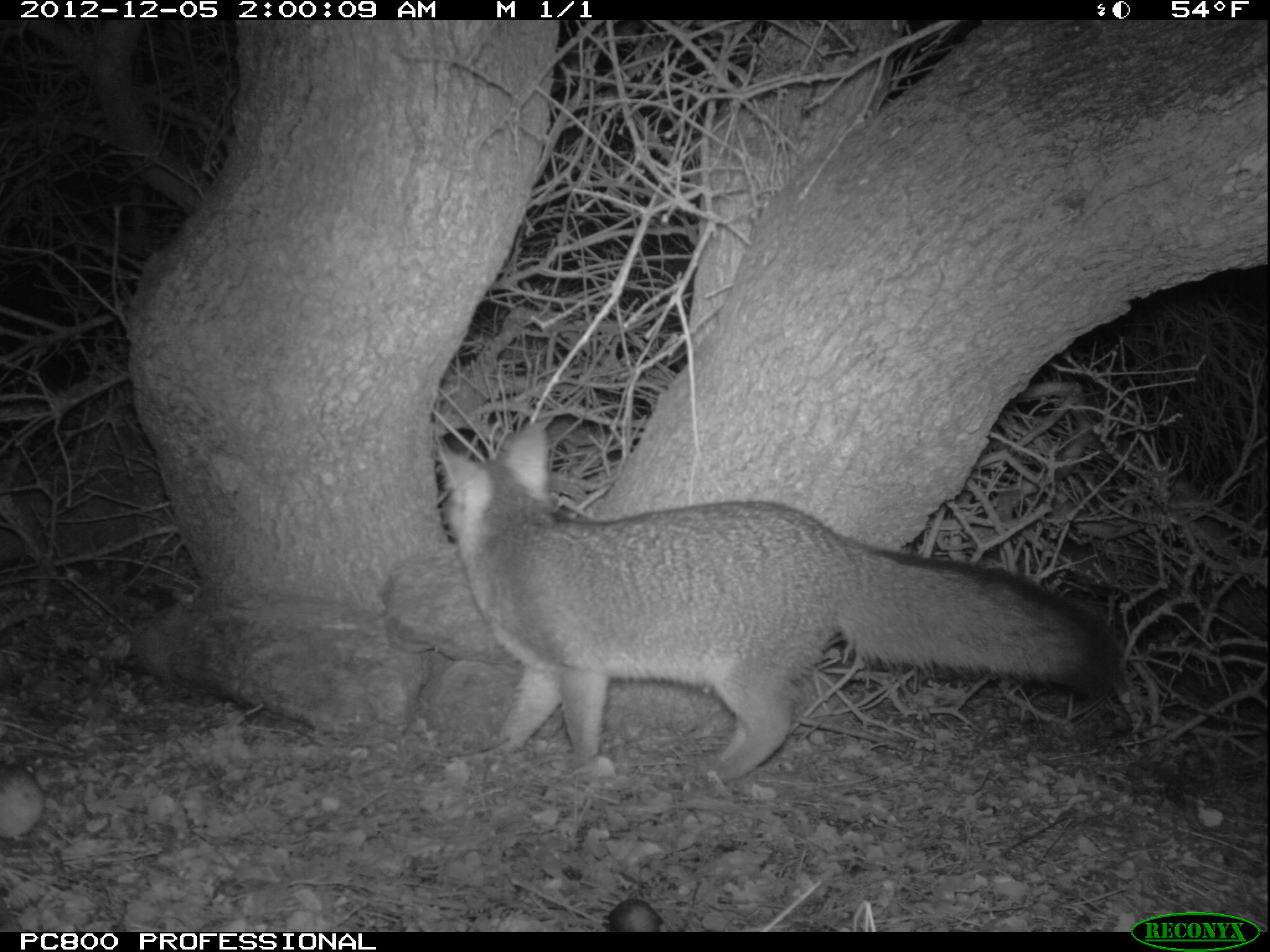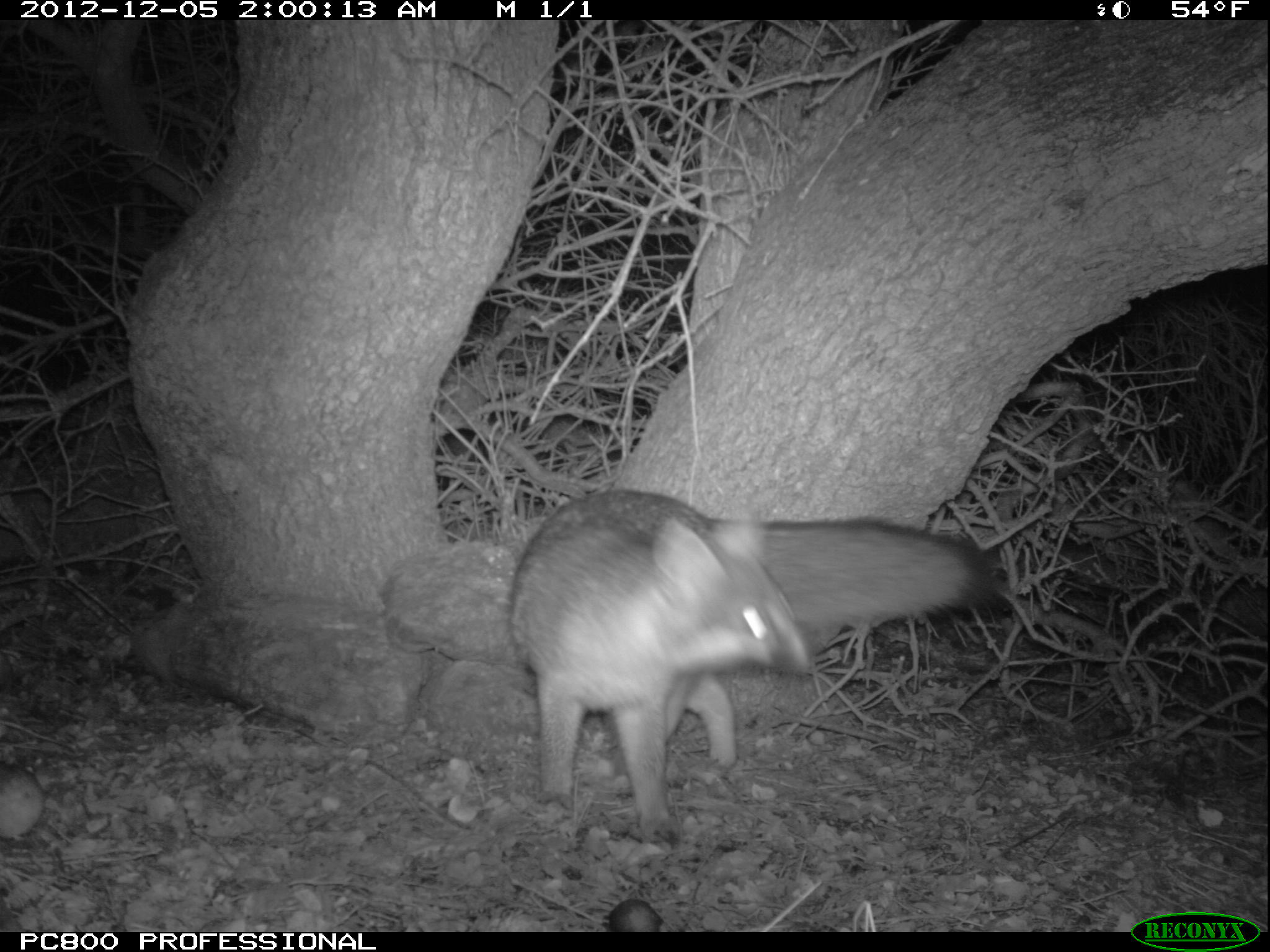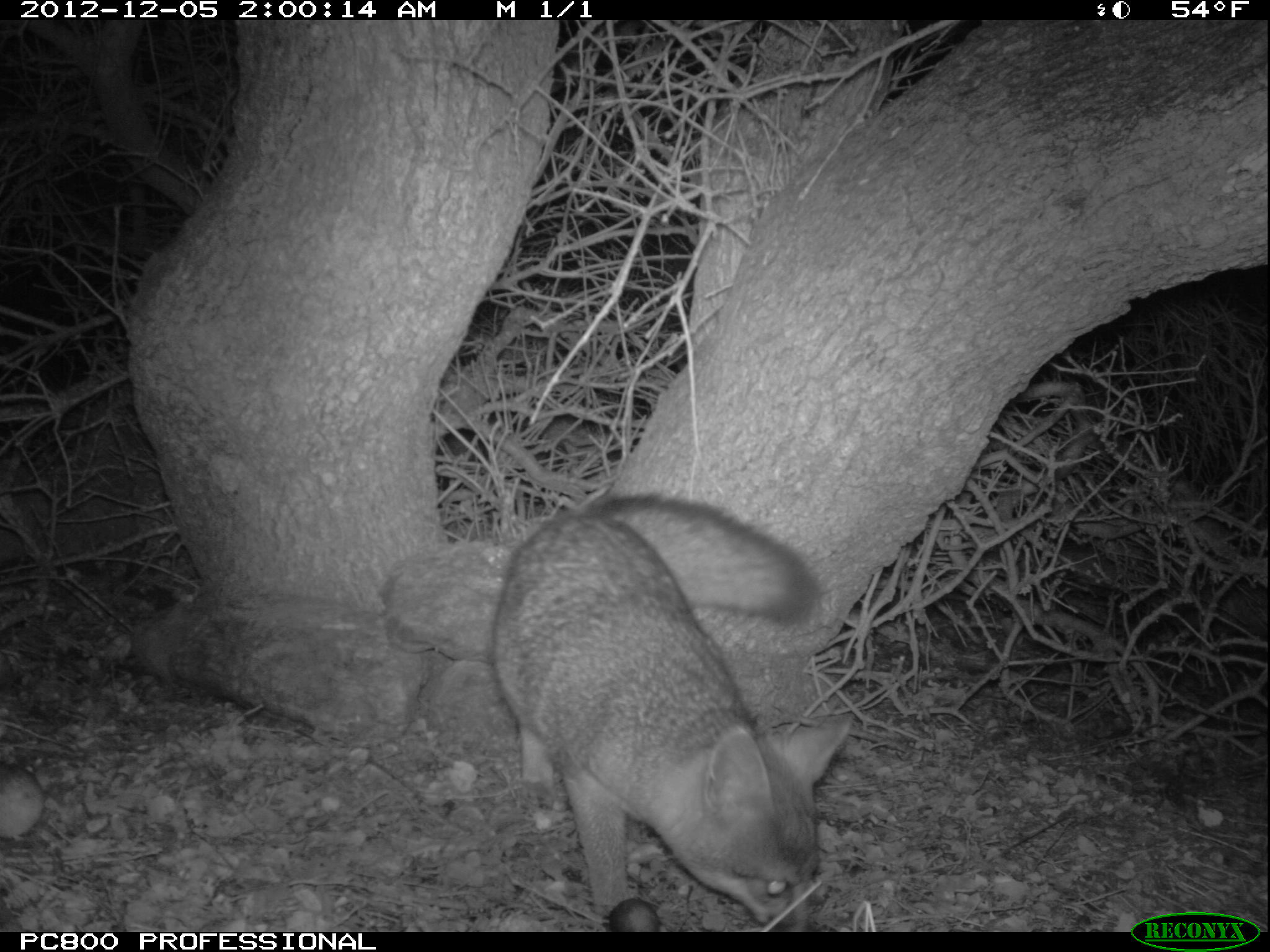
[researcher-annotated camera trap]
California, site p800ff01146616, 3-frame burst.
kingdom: Animalia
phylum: Chordata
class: Mammalia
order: Carnivora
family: Canidae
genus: Urocyon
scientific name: Urocyon littoralis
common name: island fox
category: fox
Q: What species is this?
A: Fox (island fox) (Urocyon littoralis).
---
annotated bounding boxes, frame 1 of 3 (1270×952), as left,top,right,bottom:
fox: 433,416,1120,787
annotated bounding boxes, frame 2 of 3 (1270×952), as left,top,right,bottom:
fox: 507,488,998,848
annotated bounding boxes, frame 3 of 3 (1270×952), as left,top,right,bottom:
fox: 486,492,853,932